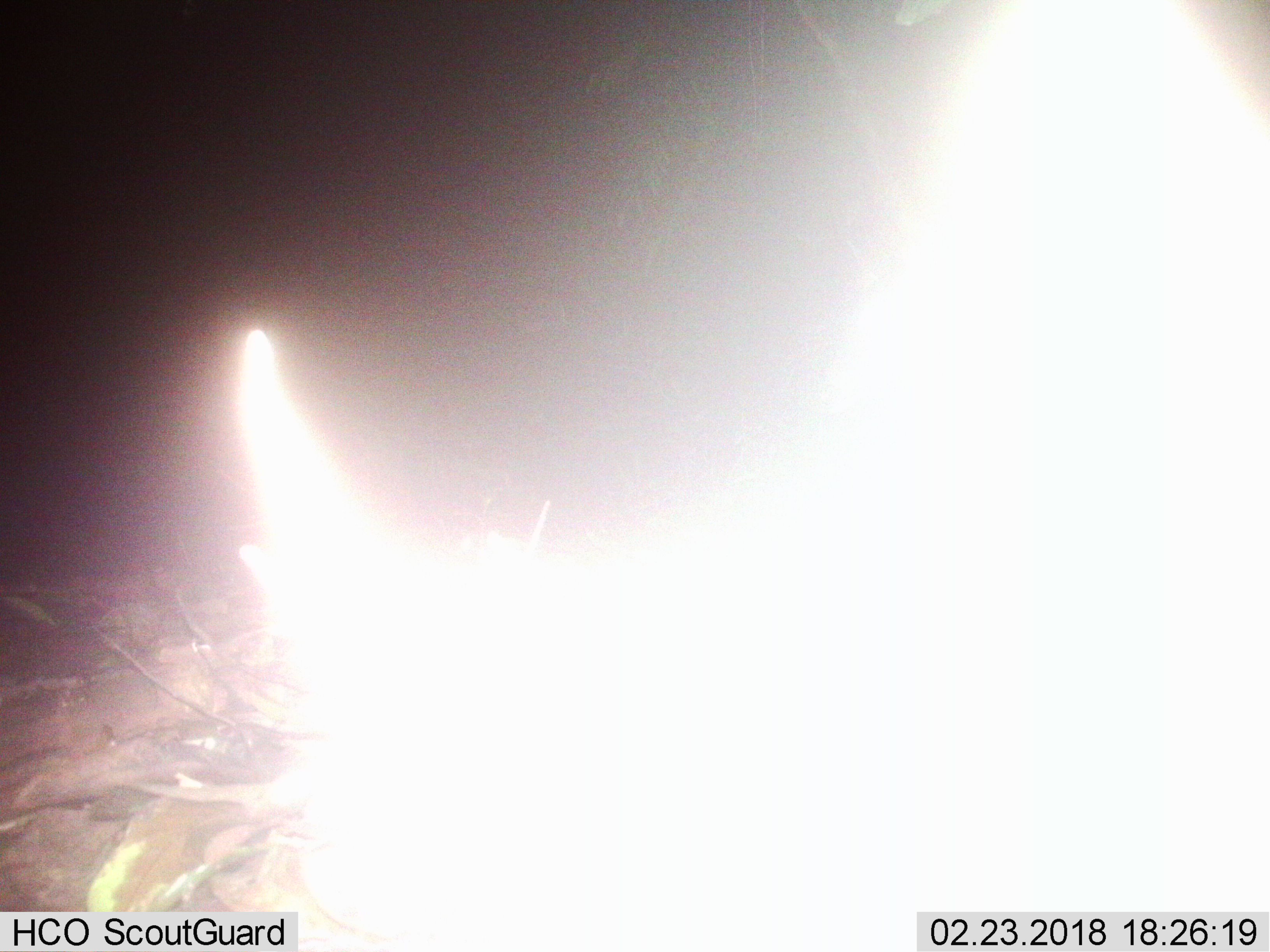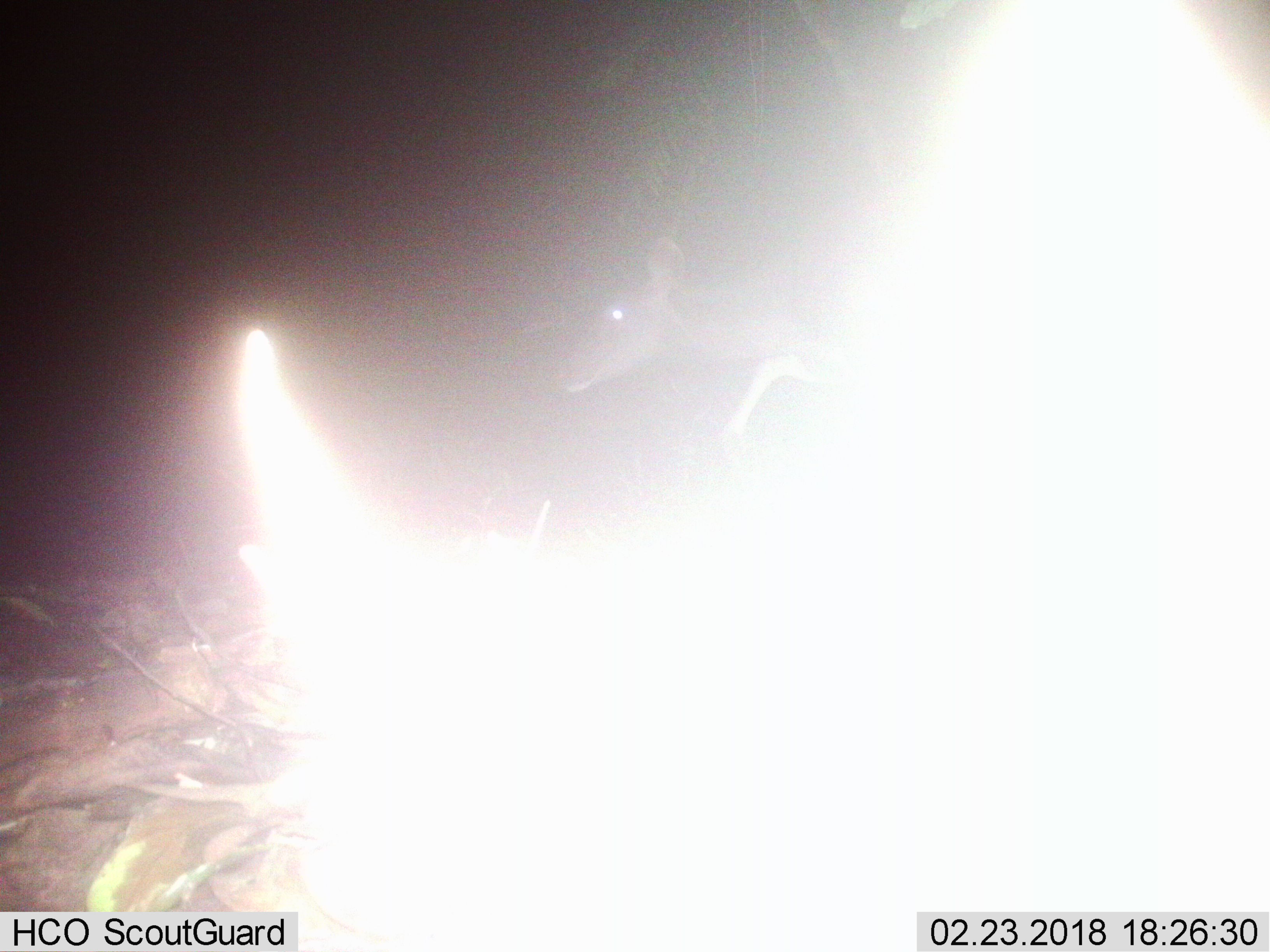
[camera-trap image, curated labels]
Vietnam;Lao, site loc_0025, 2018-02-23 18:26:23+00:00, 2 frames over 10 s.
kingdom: Animalia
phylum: Chordata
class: Mammalia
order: Artiodactyla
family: Cervidae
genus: Rusa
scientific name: Rusa unicolor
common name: sambar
Sambar (Rusa unicolor). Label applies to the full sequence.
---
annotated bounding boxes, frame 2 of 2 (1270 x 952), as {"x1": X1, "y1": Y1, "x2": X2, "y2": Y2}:
sambar: {"x1": 556, "y1": 231, "x2": 841, "y2": 435}